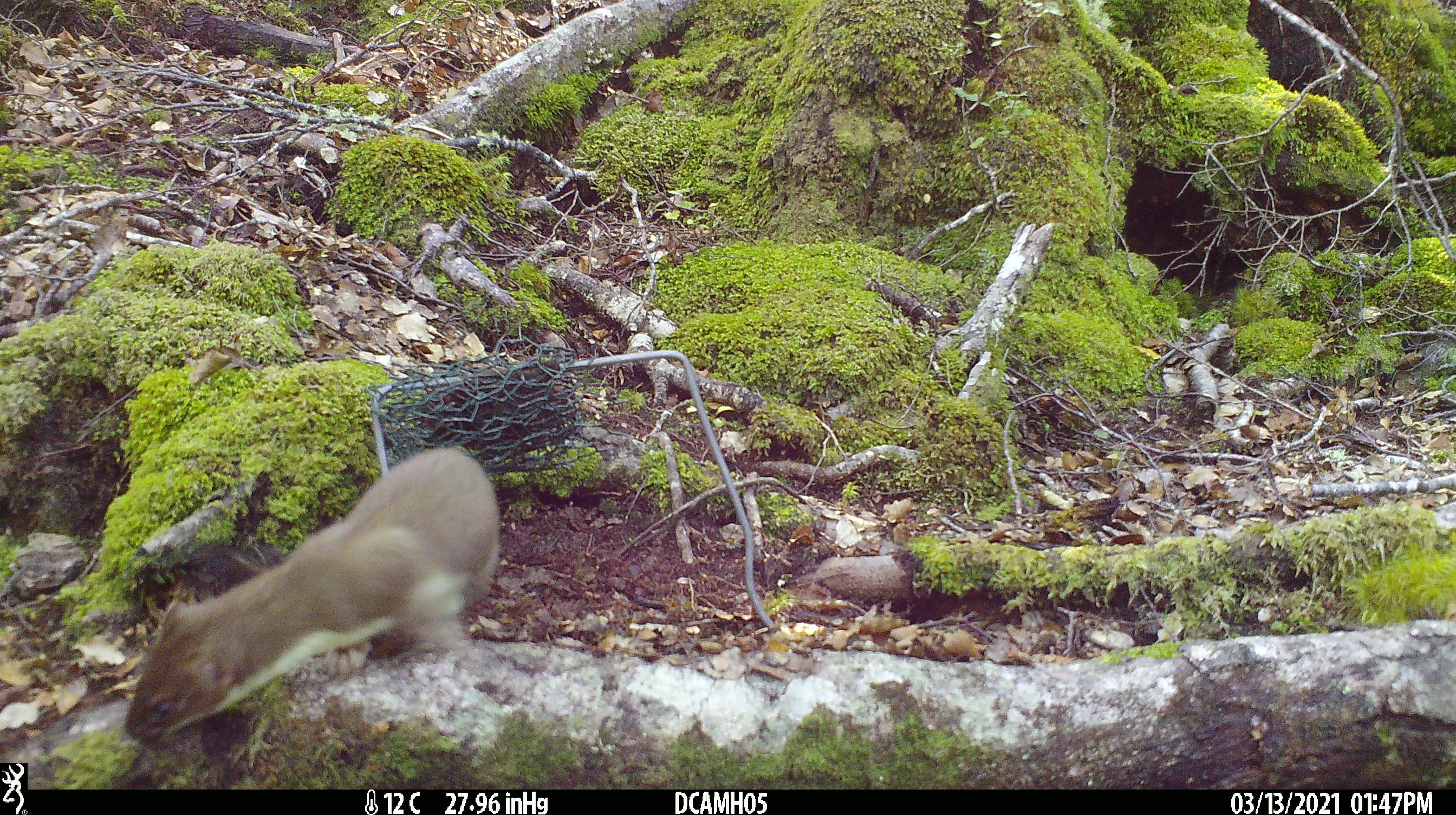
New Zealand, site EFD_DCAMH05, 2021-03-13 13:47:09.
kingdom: Animalia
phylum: Chordata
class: Mammalia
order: Carnivora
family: Mustelidae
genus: Mustela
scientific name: Mustela erminea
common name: stoat